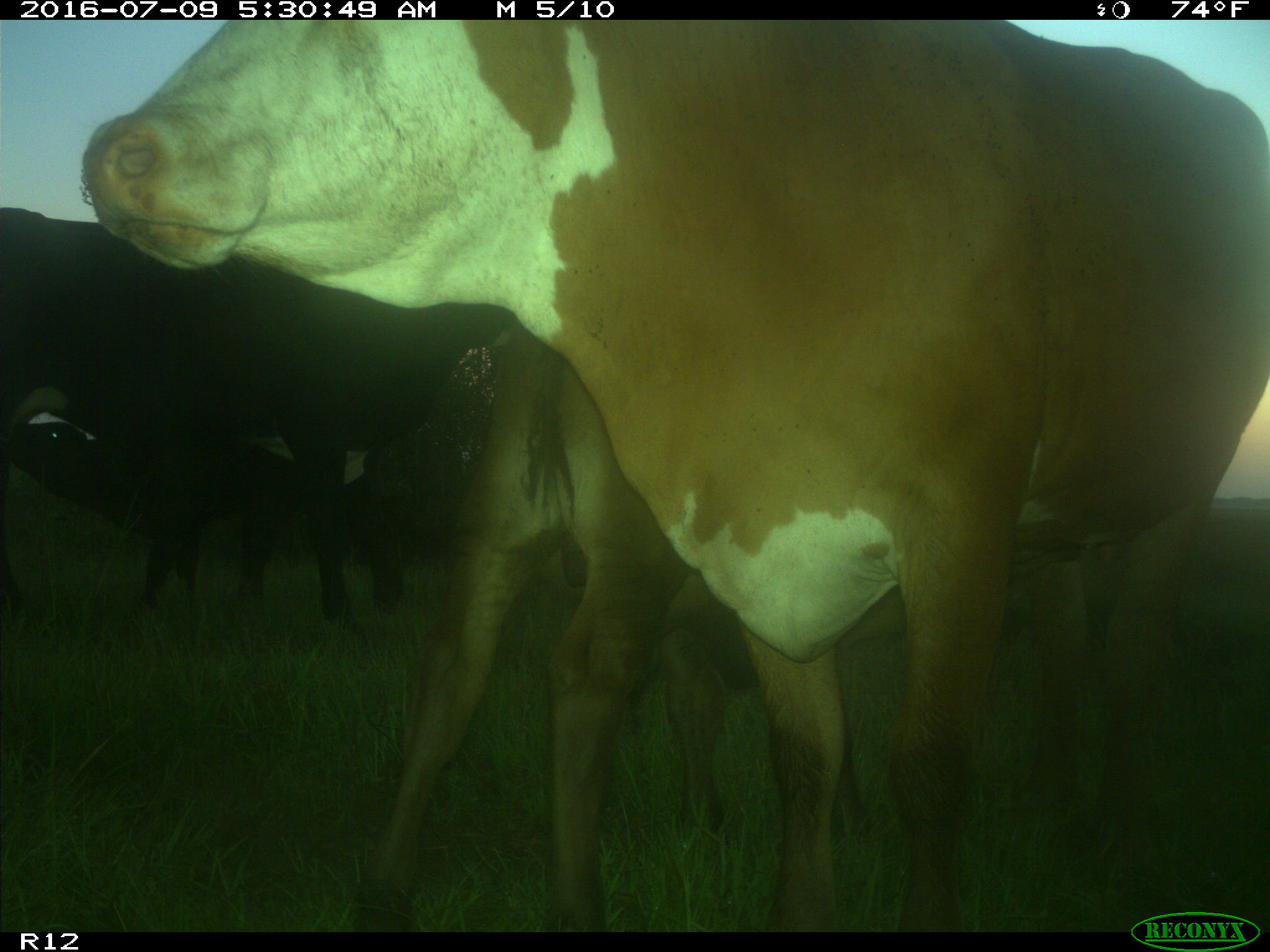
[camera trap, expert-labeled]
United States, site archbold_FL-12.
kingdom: Animalia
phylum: Chordata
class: Mammalia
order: Artiodactyla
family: Bovidae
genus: Bos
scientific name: Bos taurus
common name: domestic cow